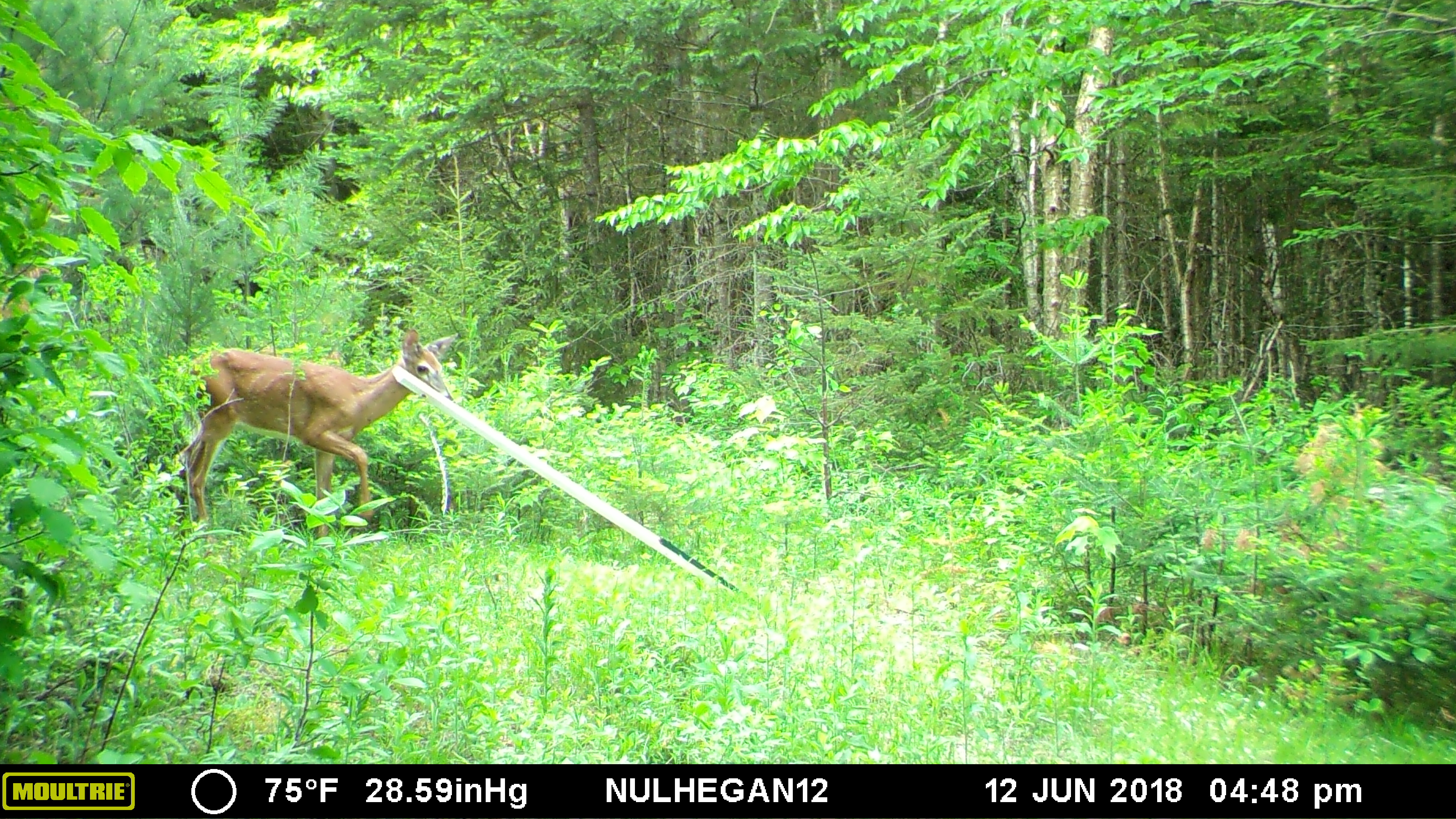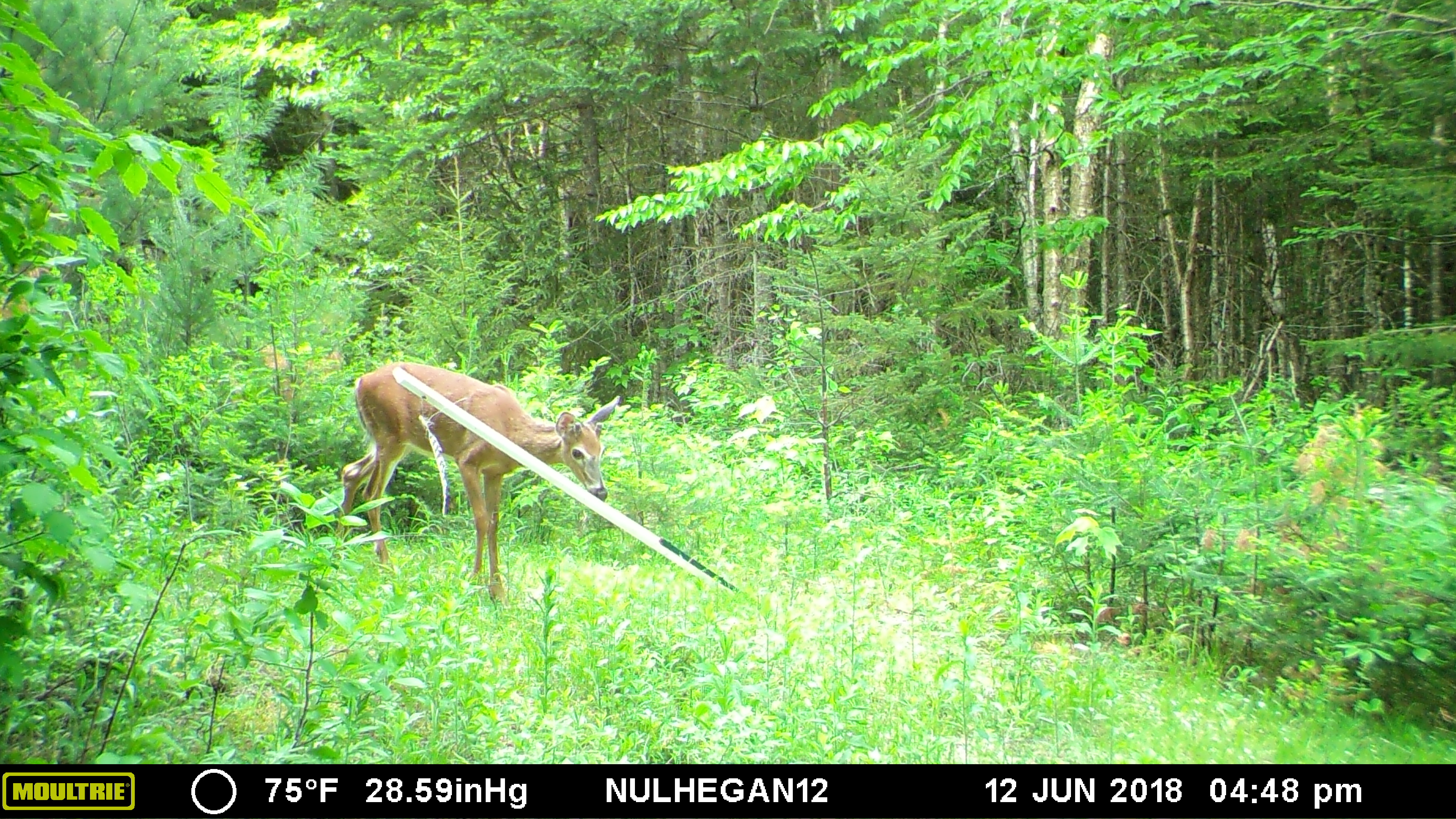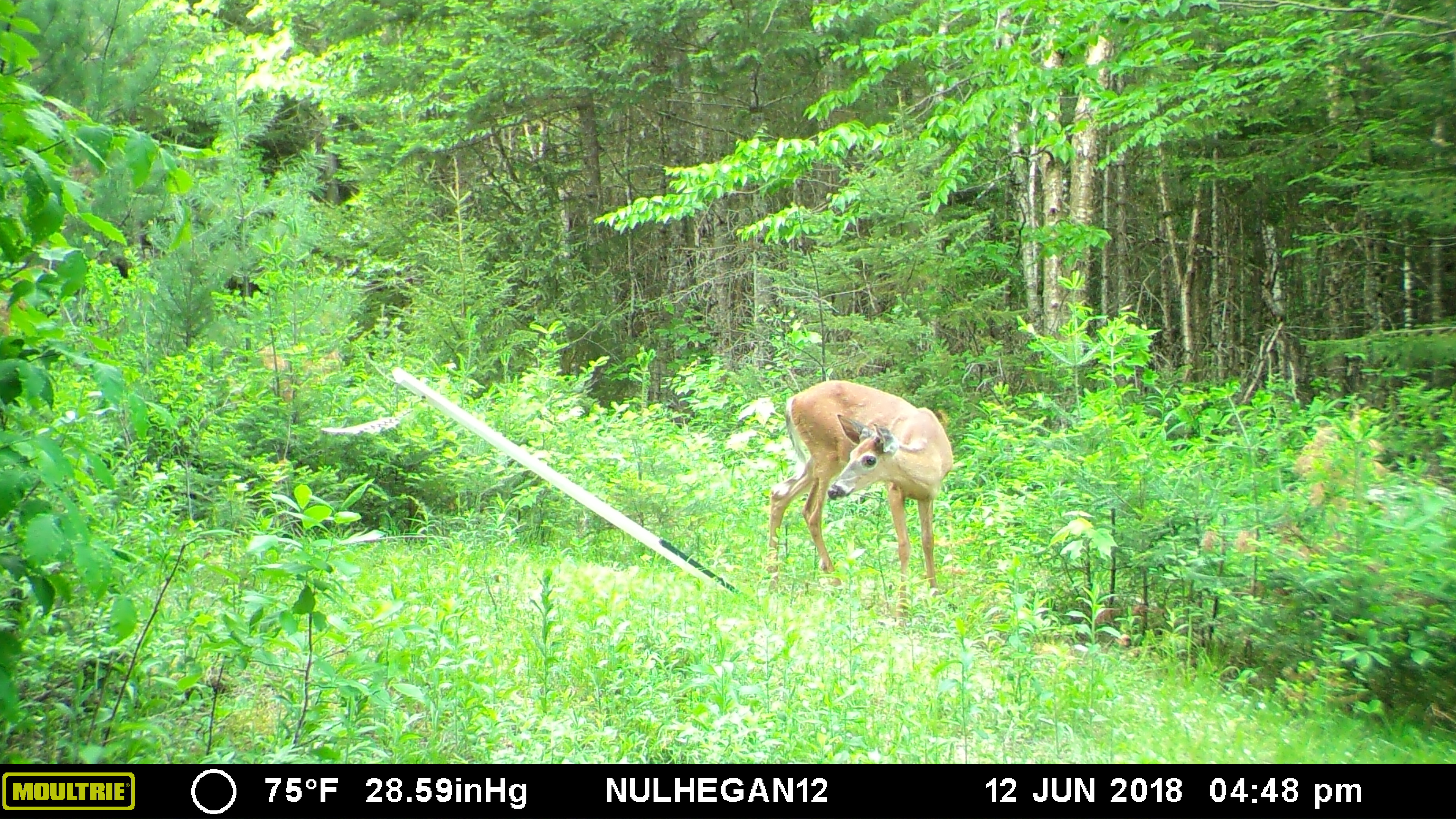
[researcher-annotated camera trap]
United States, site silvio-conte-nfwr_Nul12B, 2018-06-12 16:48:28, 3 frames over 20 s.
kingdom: Animalia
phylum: Chordata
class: Mammalia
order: Artiodactyla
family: Cervidae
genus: Odocoileus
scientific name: Odocoileus virginianus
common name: white-tailed deer